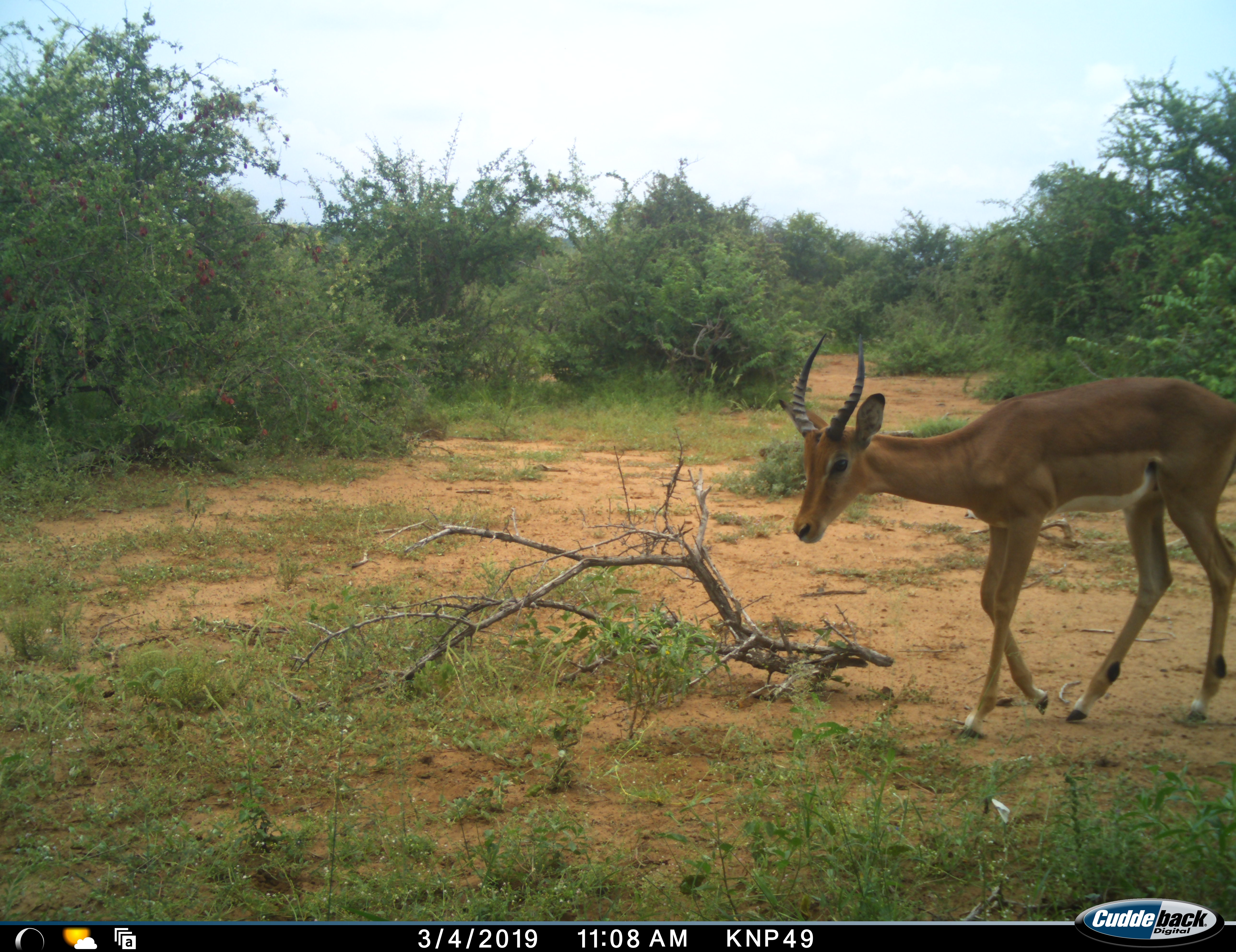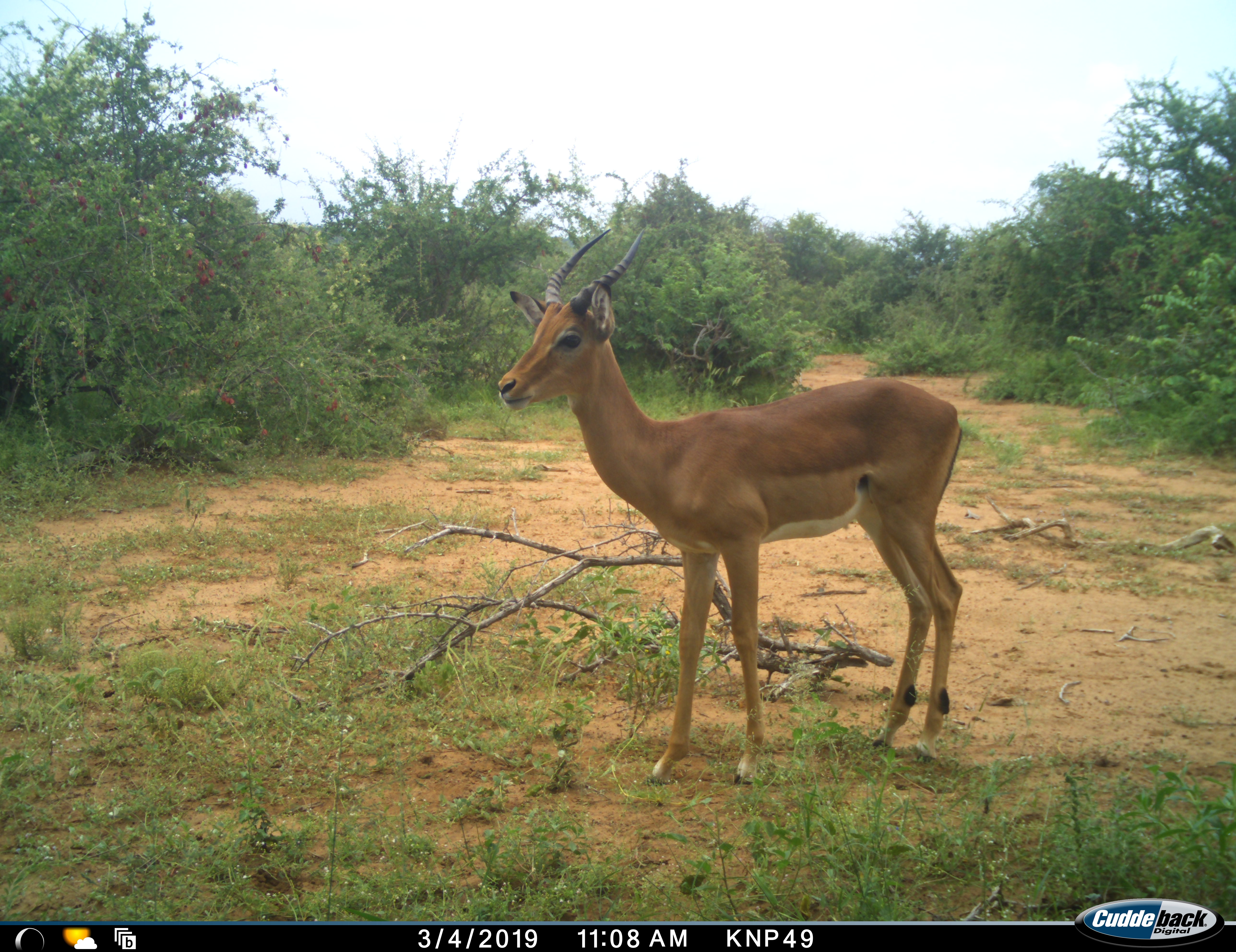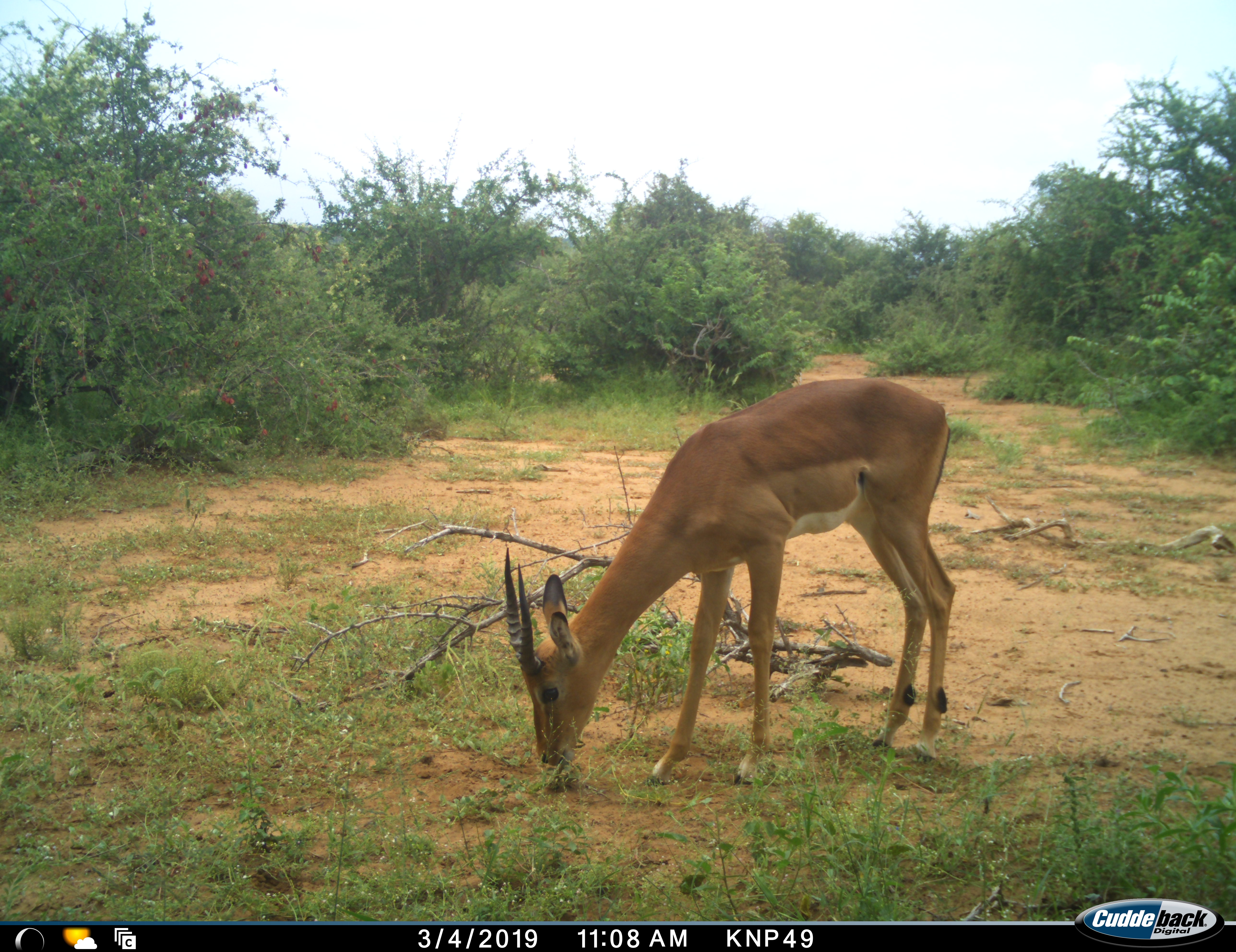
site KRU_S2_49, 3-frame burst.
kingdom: Animalia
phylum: Chordata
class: Mammalia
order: Artiodactyla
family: Bovidae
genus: Aepyceros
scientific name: Aepyceros melampus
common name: impala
Impala (Aepyceros melampus), count 1. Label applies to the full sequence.